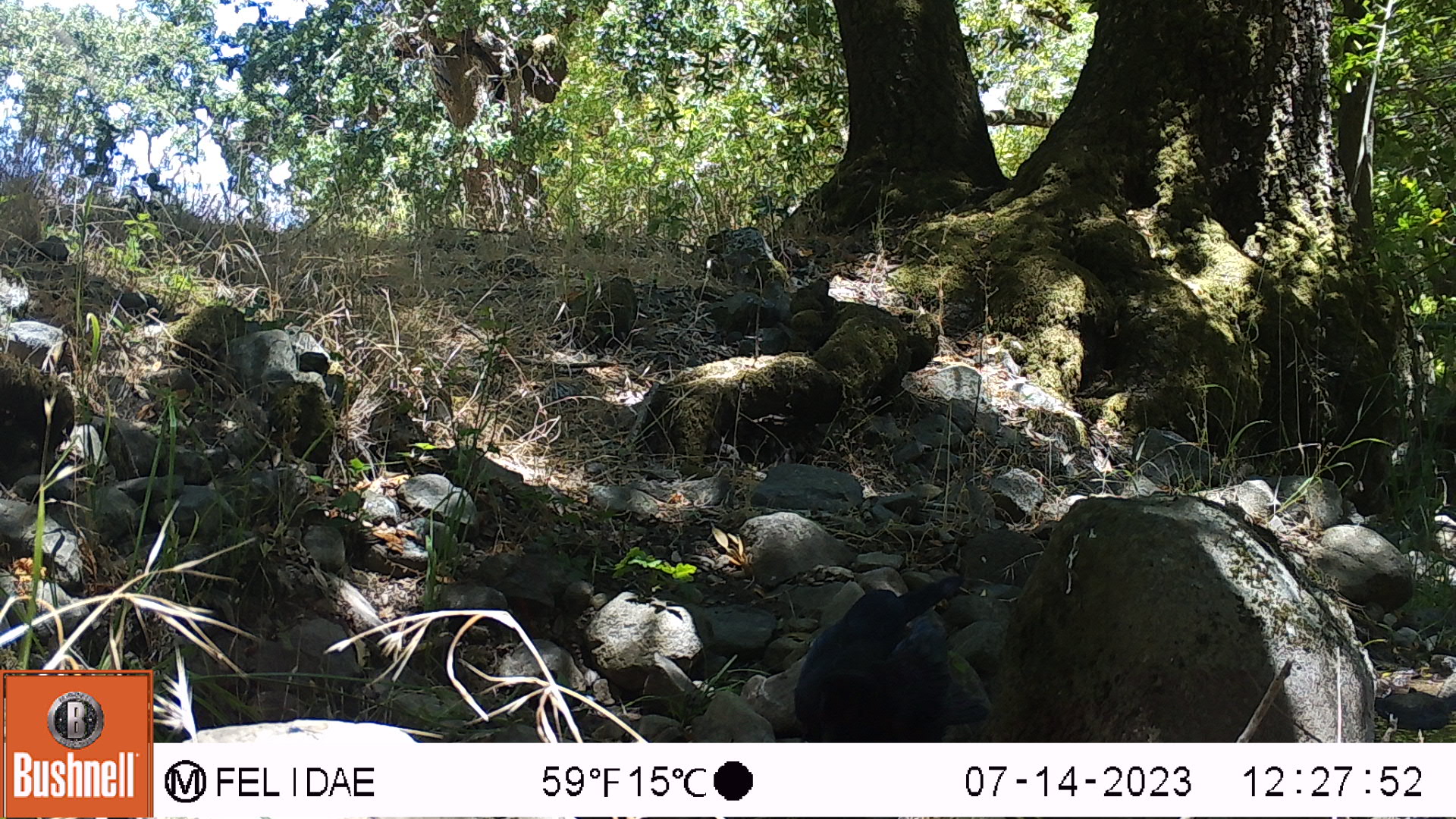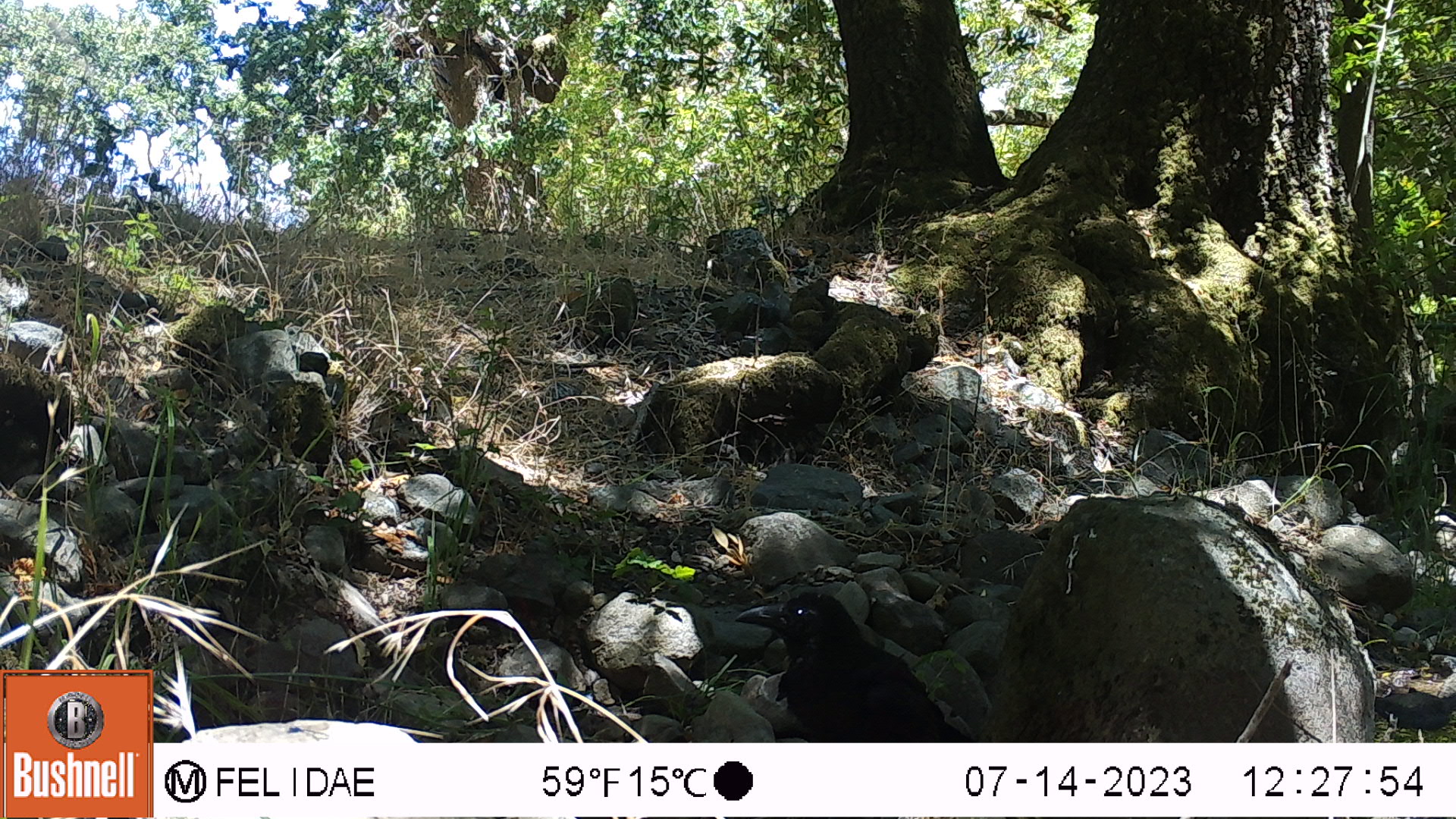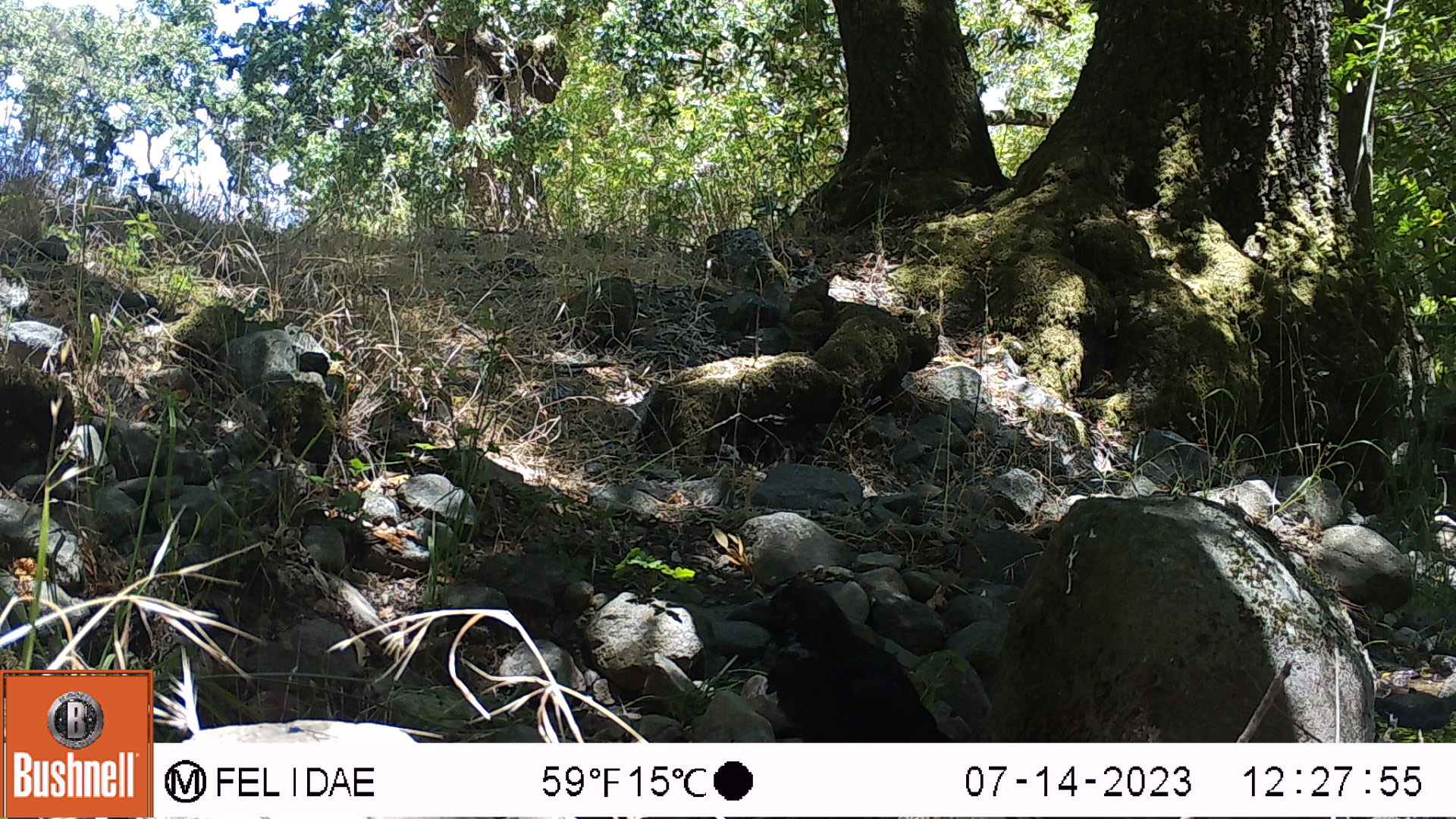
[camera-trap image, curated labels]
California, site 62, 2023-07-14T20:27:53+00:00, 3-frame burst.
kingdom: Animalia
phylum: Chordata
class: Aves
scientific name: Aves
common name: bird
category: unknown bird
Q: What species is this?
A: Unknown bird (bird) (Aves).